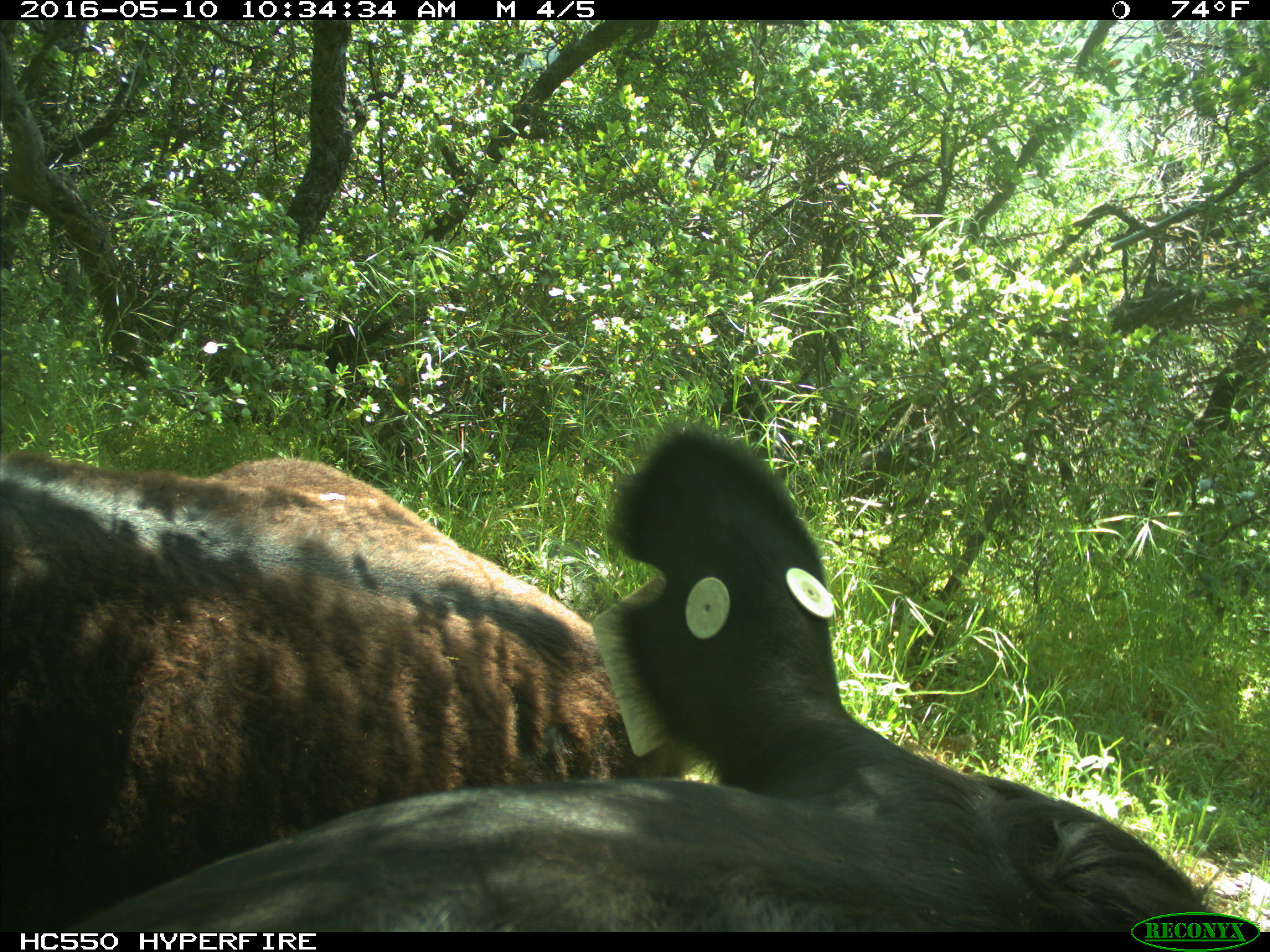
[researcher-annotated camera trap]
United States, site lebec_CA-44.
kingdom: Animalia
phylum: Chordata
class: Mammalia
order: Artiodactyla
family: Bovidae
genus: Bos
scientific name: Bos taurus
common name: domestic cow